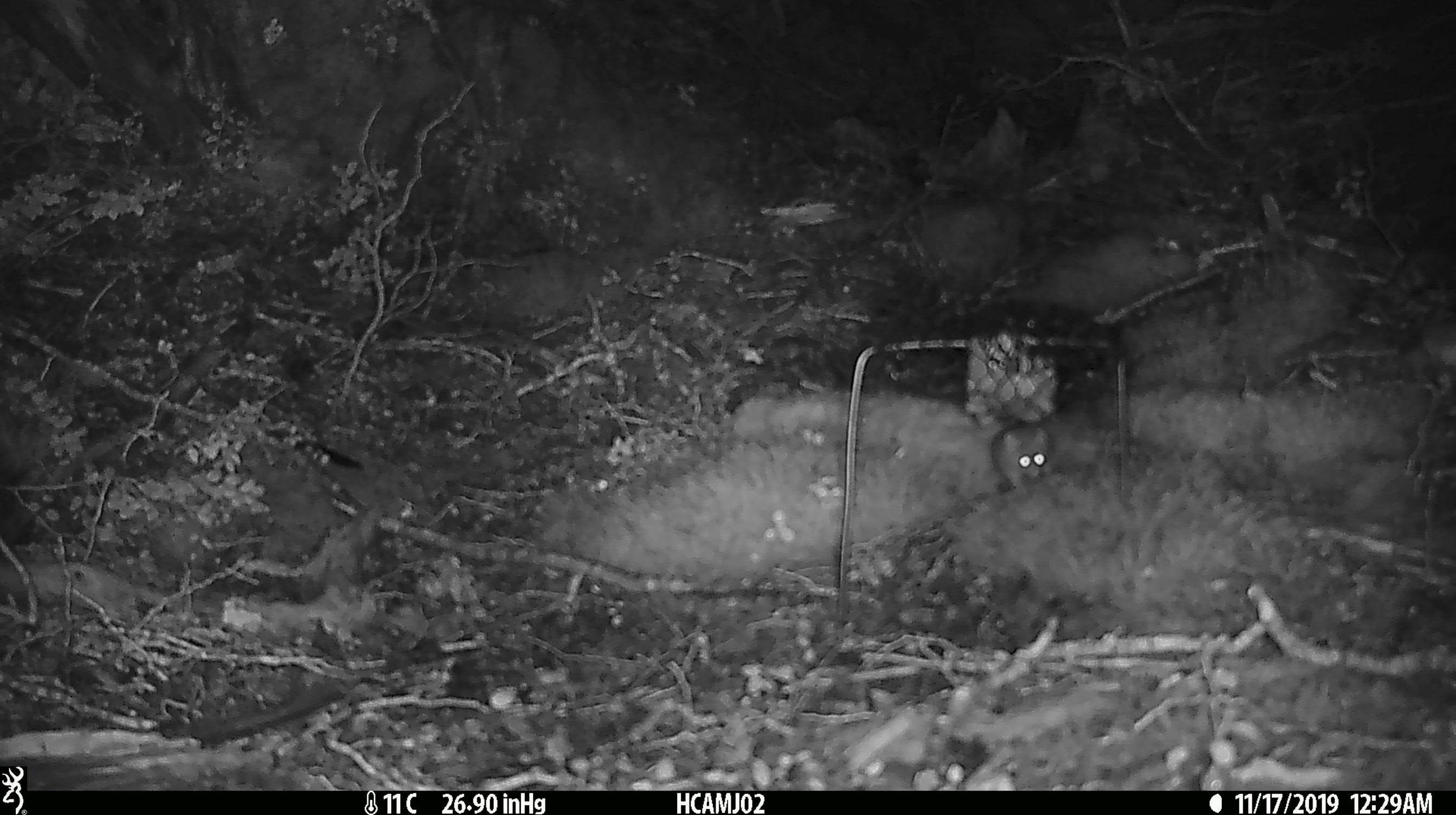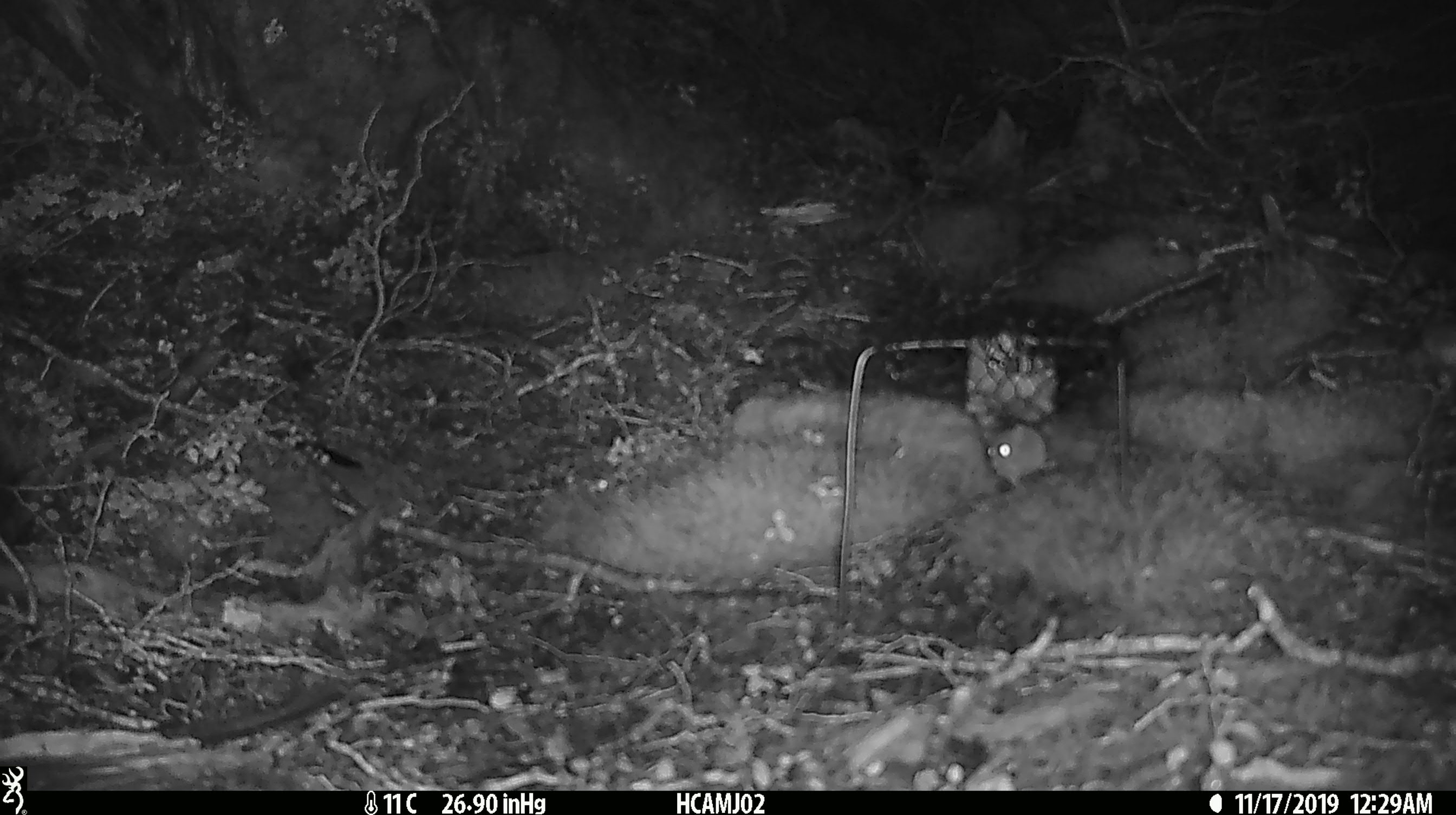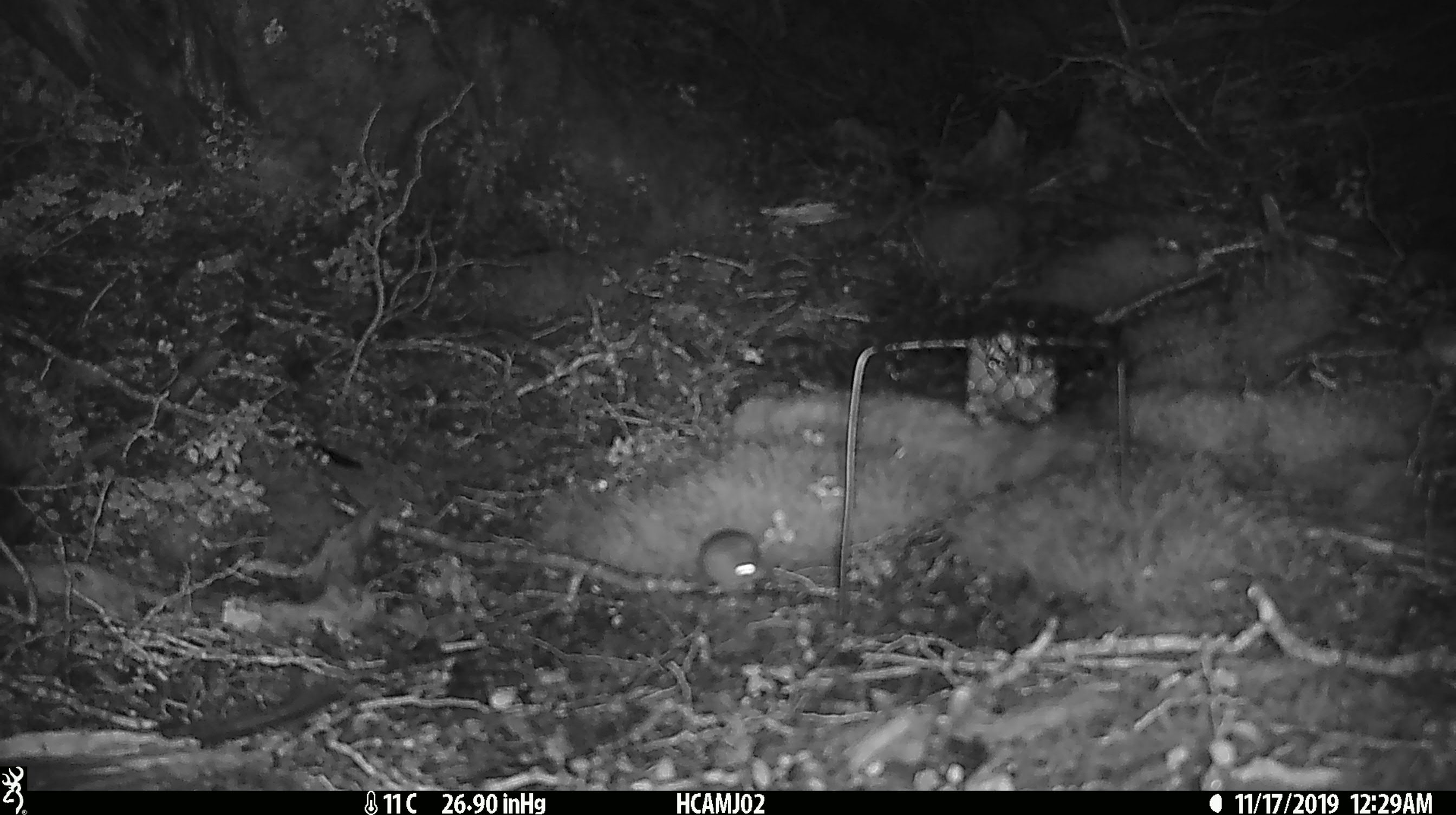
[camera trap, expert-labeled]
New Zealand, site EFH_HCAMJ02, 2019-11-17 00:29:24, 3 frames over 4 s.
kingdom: Animalia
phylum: Chordata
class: Mammalia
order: Rodentia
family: Muridae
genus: Mus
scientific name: Mus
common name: mouse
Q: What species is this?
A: Mouse (Mus).